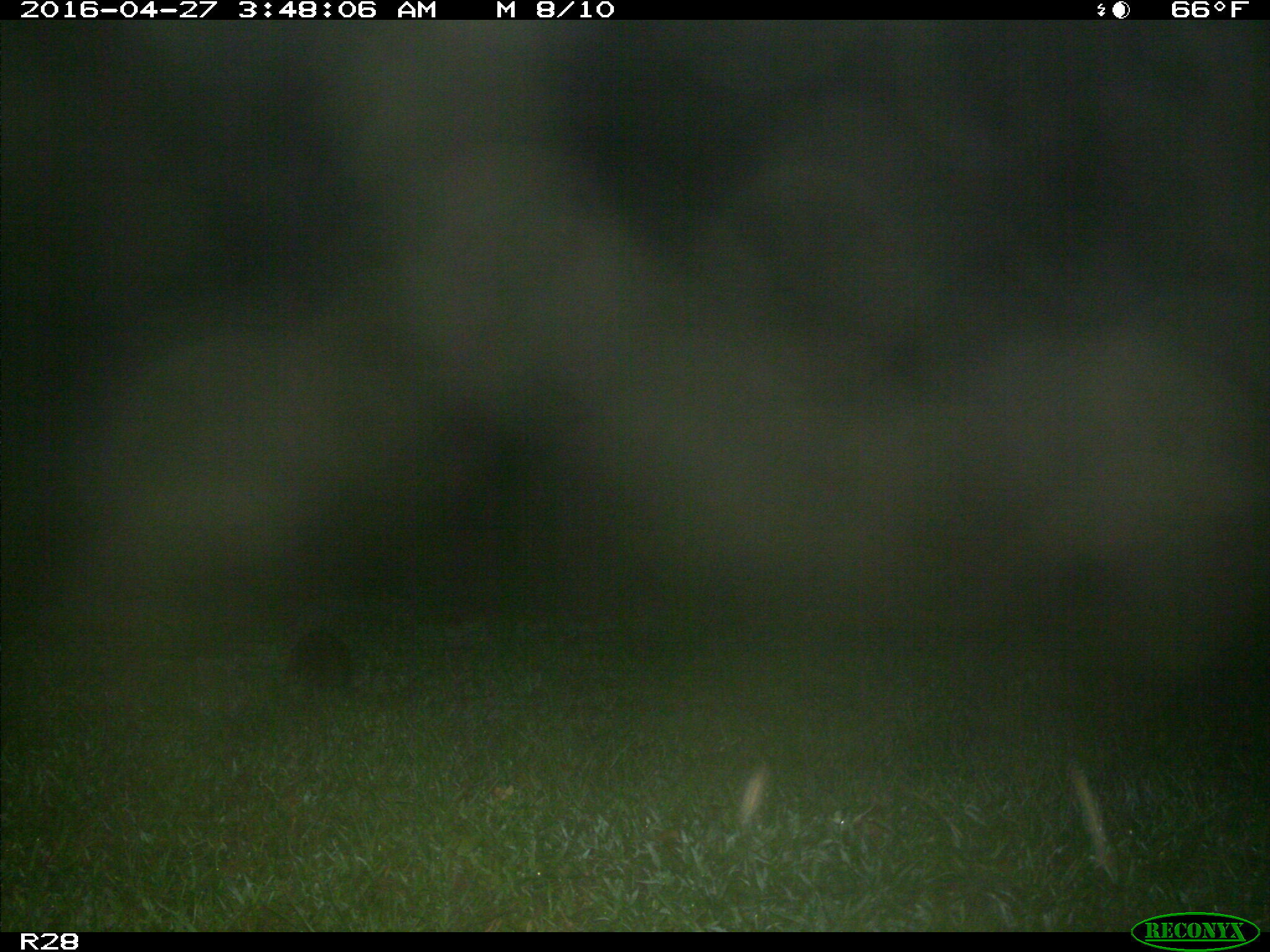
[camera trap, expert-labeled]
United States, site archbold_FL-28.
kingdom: Animalia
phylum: Chordata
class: Mammalia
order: Artiodactyla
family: Suidae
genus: Sus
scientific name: Sus scrofa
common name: wild boar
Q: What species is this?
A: Sus scrofa (wild boar).